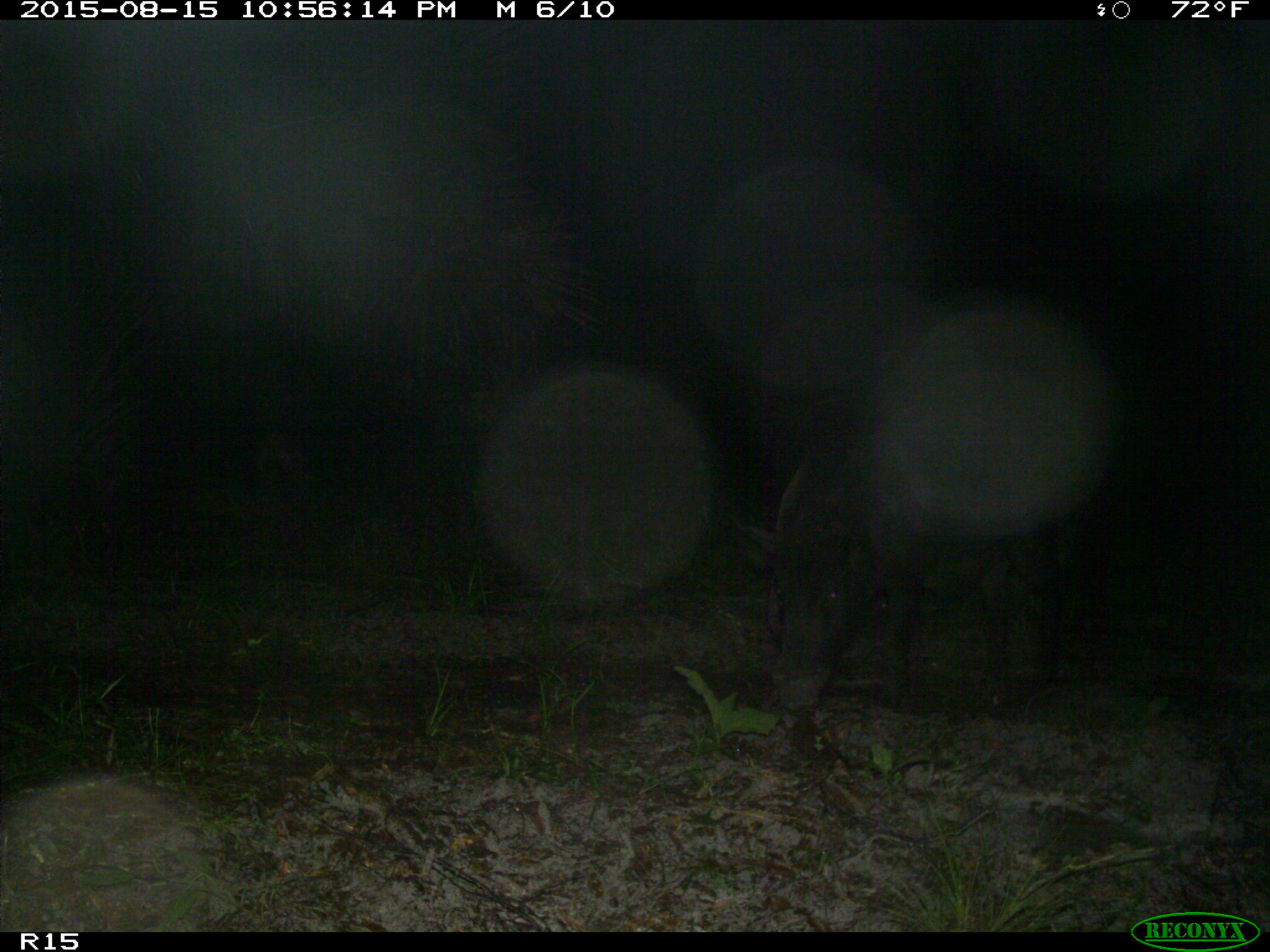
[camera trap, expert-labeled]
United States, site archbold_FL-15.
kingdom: Animalia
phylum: Chordata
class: Mammalia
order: Artiodactyla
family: Suidae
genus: Sus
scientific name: Sus scrofa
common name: wild boar